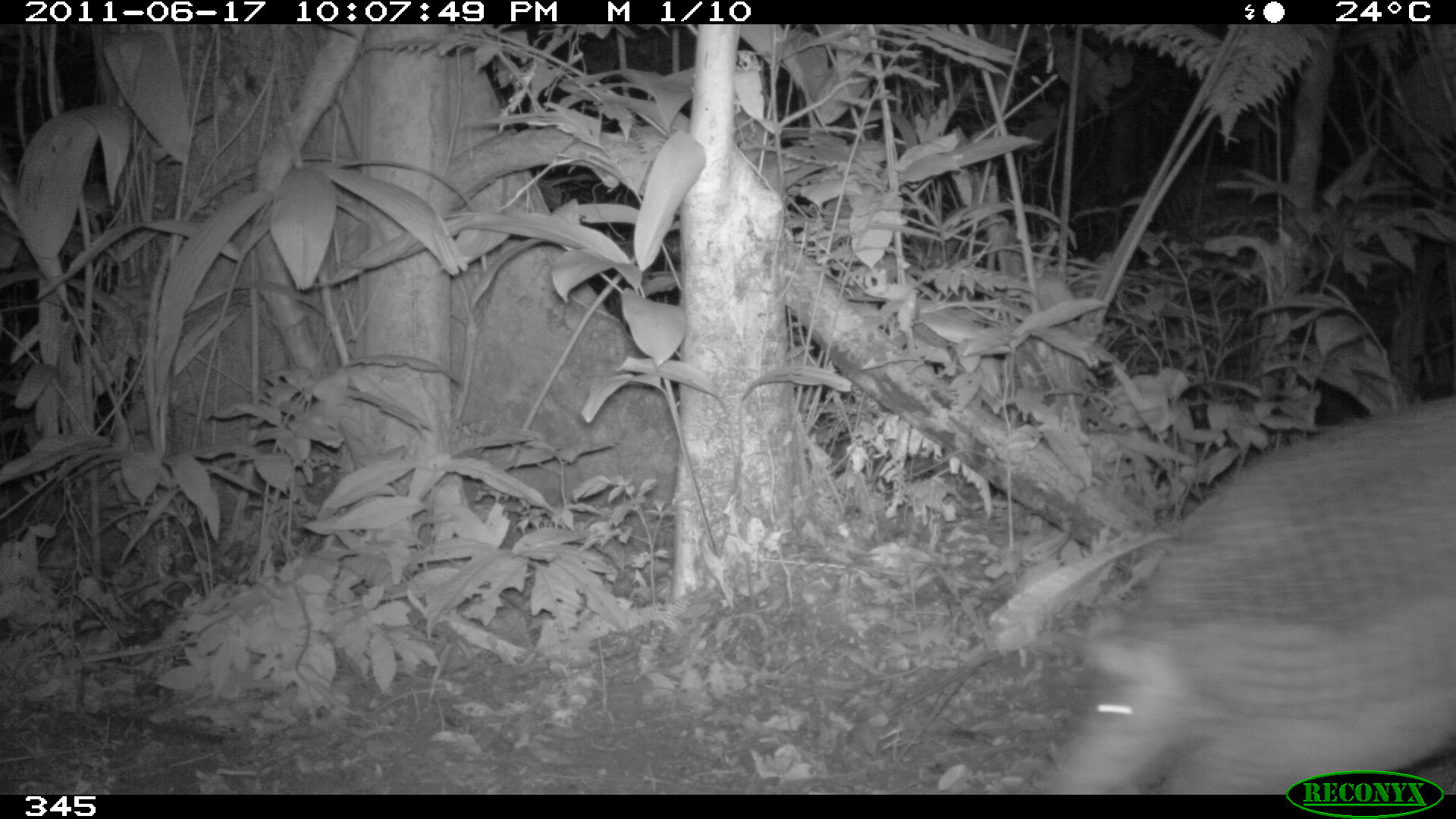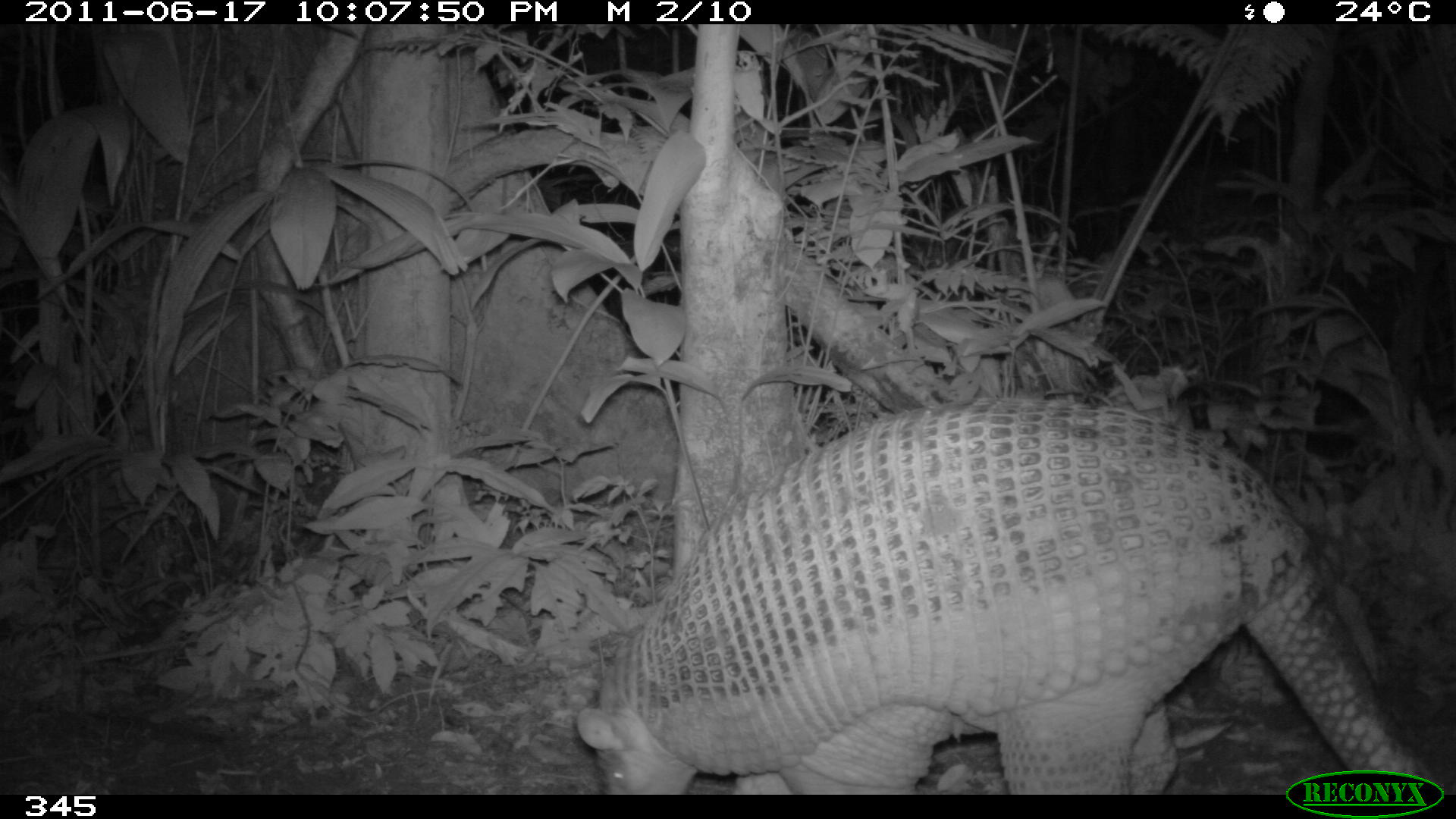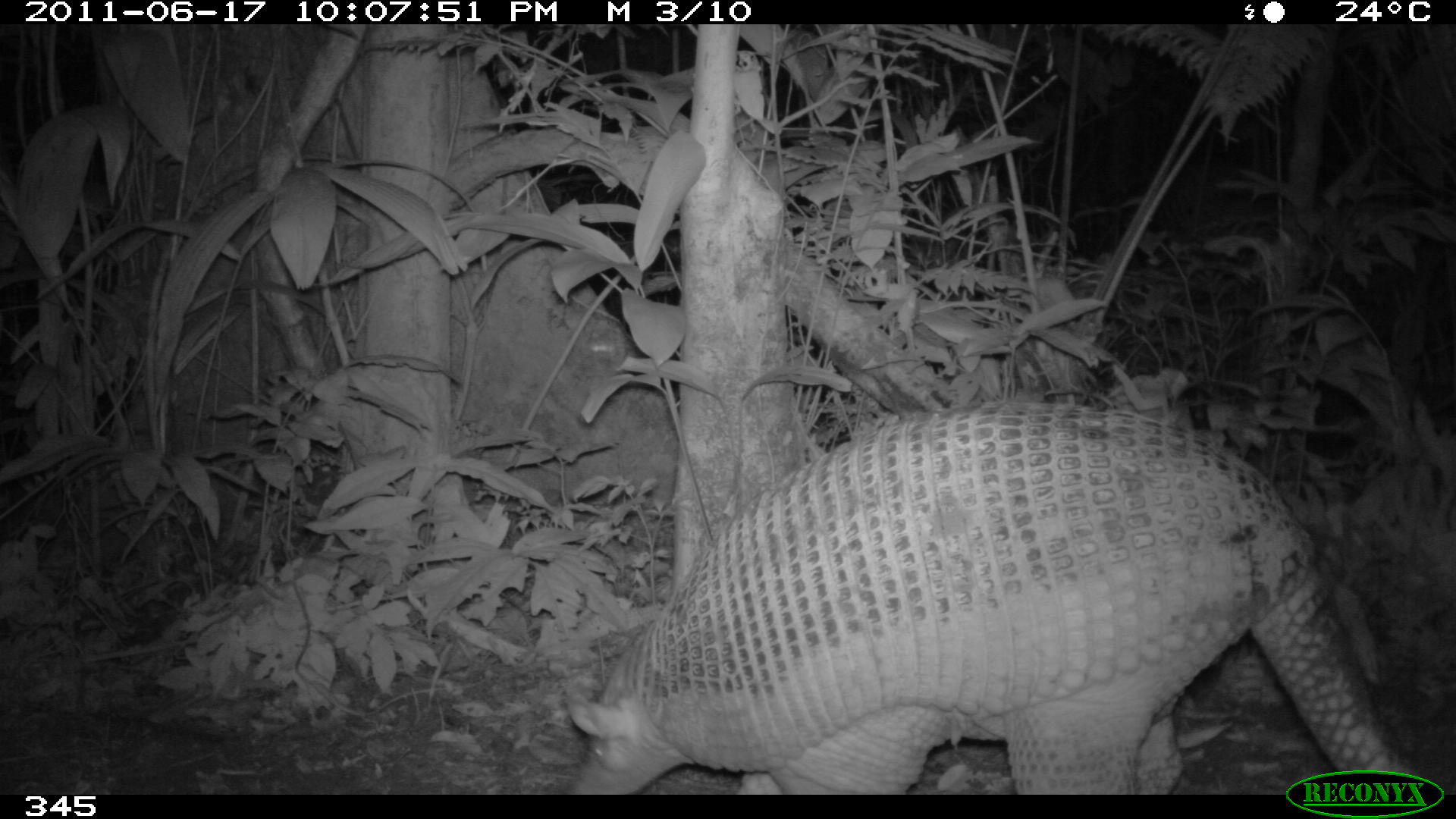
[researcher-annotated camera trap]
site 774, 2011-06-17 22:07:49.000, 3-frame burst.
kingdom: Animalia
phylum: Chordata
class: Mammalia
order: Cingulata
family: Chlamyphoridae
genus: Priodontes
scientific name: Priodontes maximus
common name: giant armadillo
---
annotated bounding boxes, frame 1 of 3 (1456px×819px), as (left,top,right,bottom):
priodontes maximus: (1013,394,1456,794)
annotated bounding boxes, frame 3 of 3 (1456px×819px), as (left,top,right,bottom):
priodontes maximus: (565,398,1434,794)